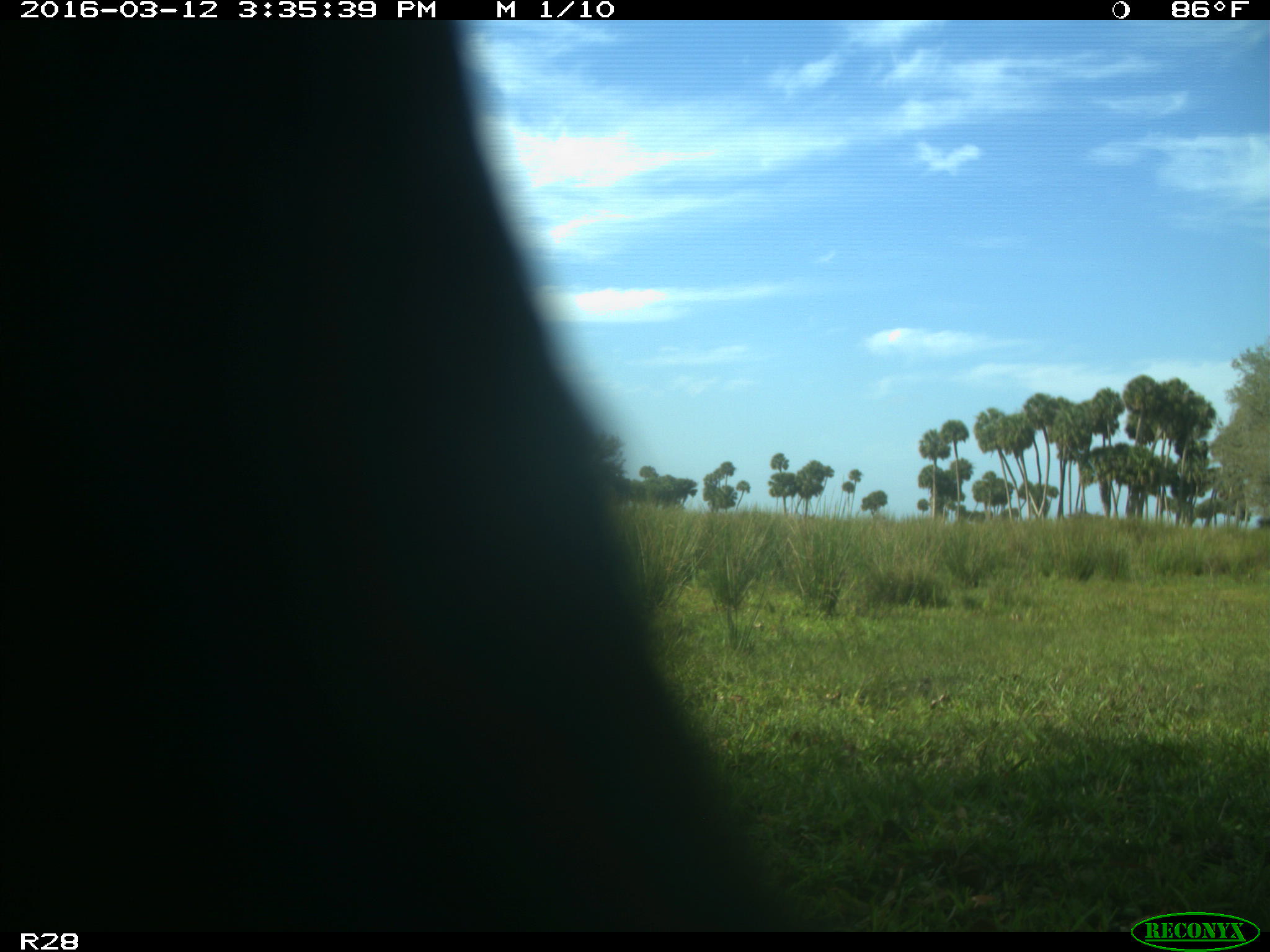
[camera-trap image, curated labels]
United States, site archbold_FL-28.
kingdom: Animalia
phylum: Chordata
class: Mammalia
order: Artiodactyla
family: Bovidae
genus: Bos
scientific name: Bos taurus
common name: domestic cow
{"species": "Bos taurus (domestic cow)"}